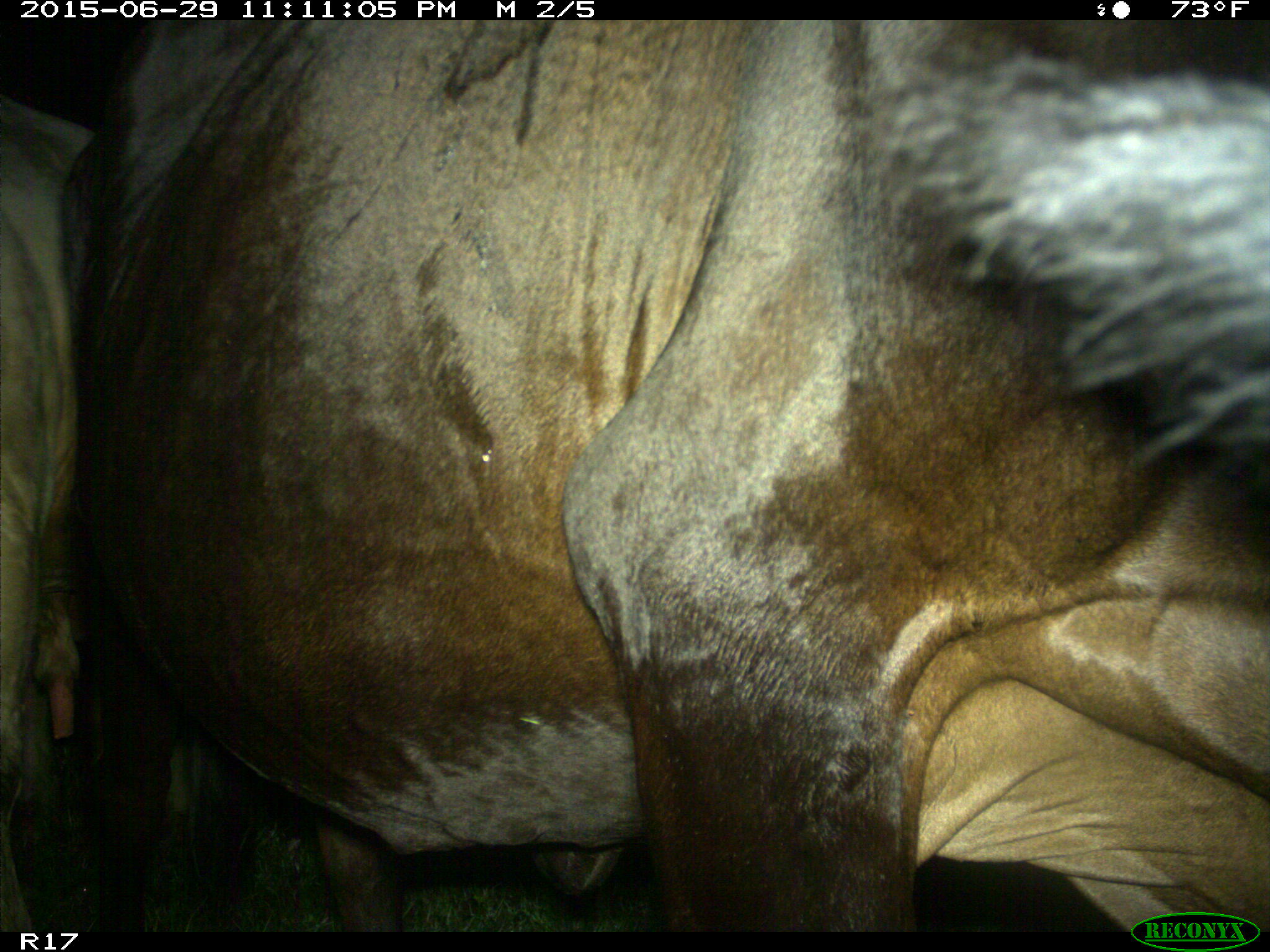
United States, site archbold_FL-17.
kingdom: Animalia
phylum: Chordata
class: Mammalia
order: Artiodactyla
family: Bovidae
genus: Bos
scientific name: Bos taurus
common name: domestic cow